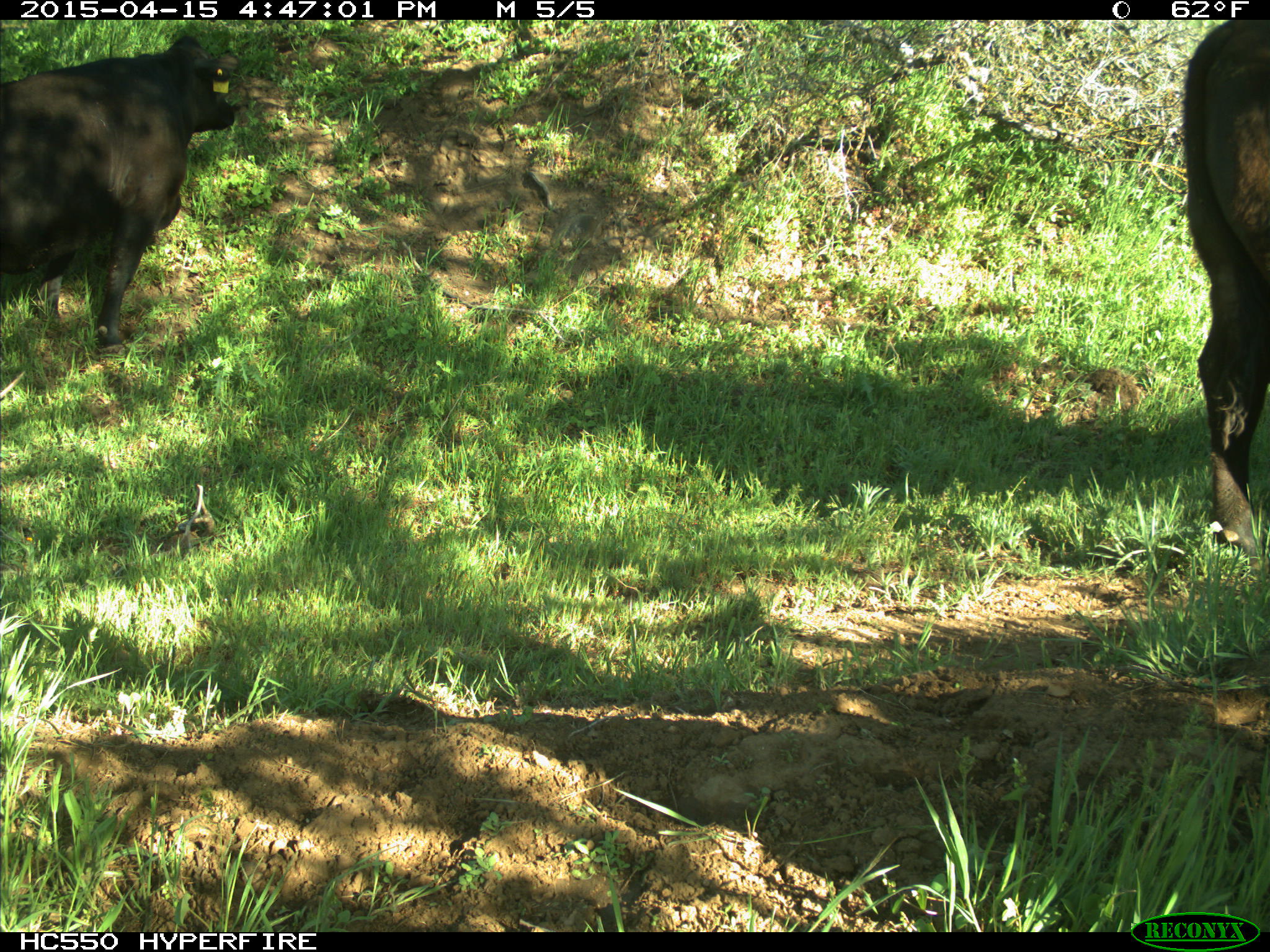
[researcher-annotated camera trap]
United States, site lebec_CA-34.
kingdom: Animalia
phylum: Chordata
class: Mammalia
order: Artiodactyla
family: Bovidae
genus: Bos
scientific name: Bos taurus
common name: domestic cow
Bos taurus (domestic cow).